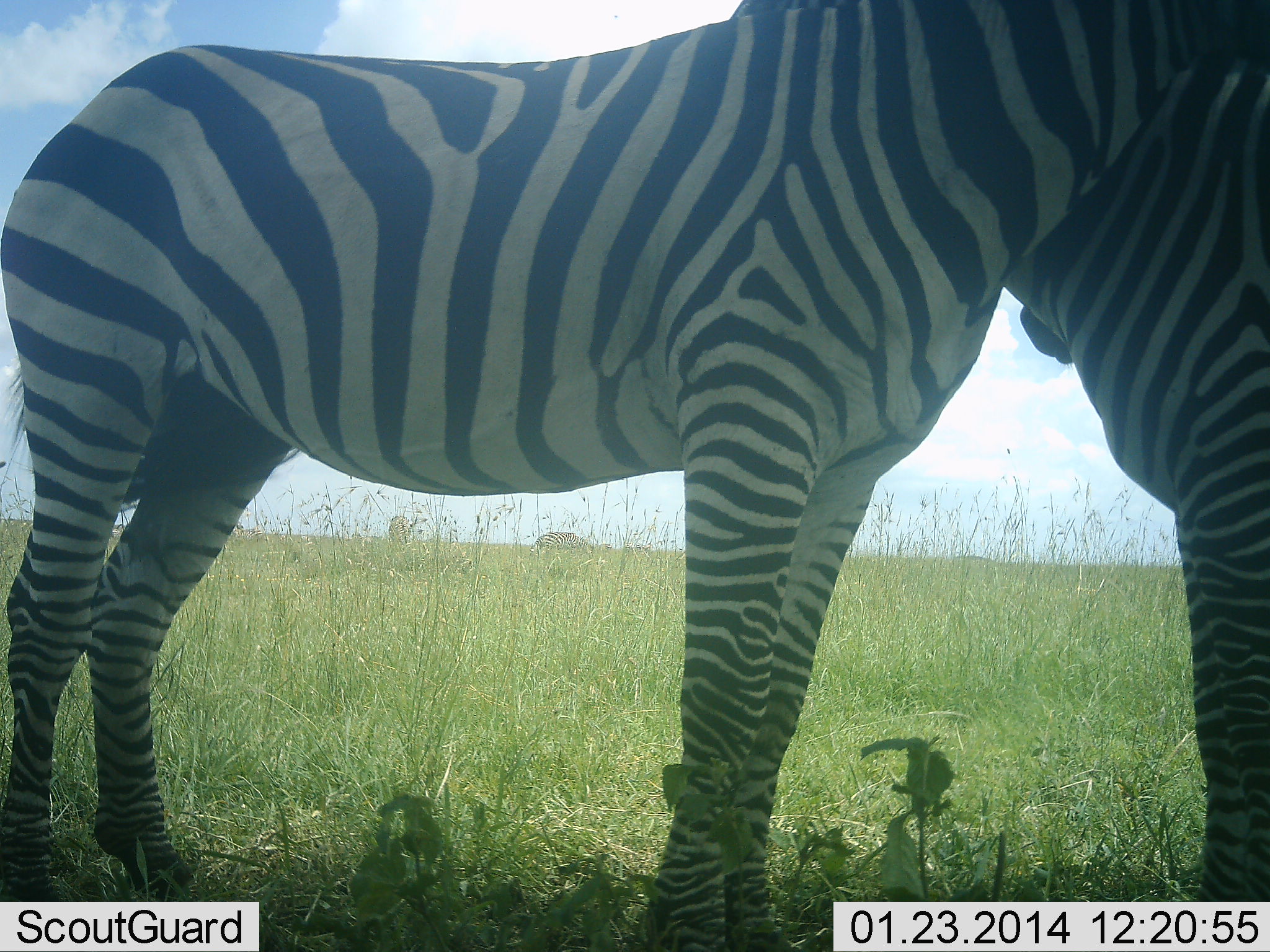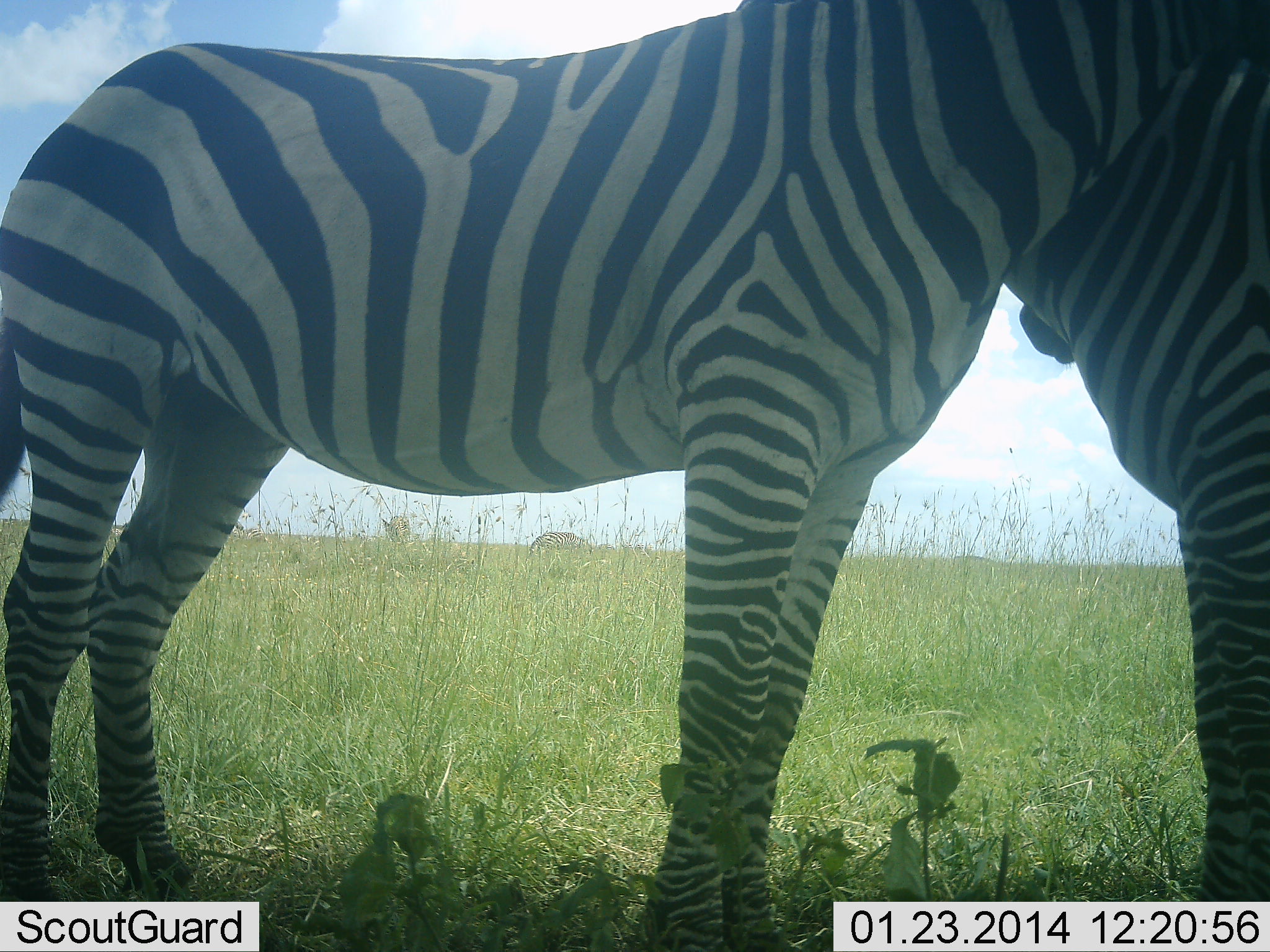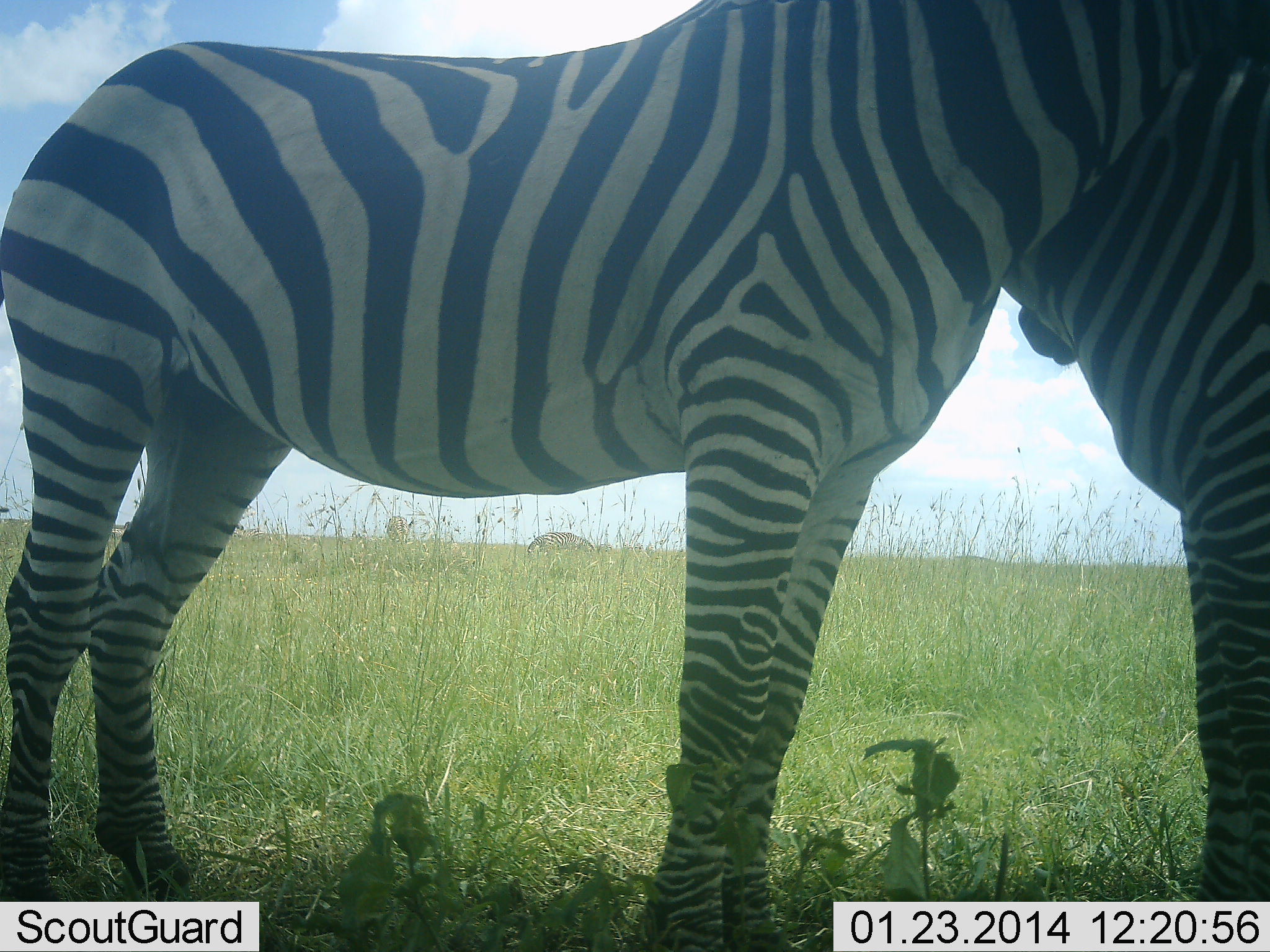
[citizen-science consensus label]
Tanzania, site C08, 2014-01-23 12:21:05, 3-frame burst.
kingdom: Animalia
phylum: Chordata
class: Mammalia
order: Perissodactyla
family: Equidae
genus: Equus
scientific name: Equus quagga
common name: plains zebra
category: zebra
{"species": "zebra (plains zebra) (Equus quagga)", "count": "2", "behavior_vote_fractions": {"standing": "60%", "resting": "0%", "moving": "0%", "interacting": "50%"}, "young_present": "0%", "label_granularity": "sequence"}